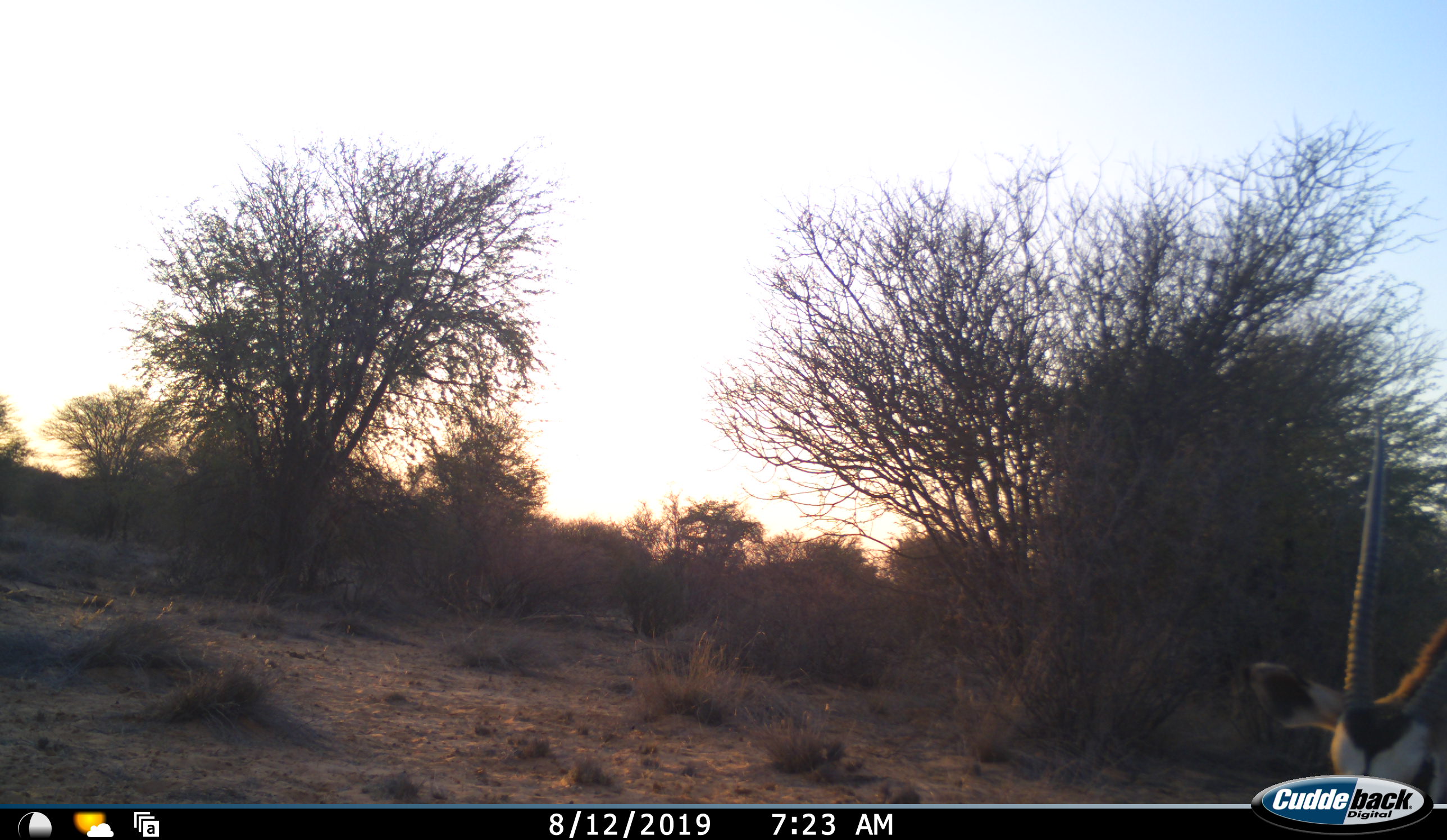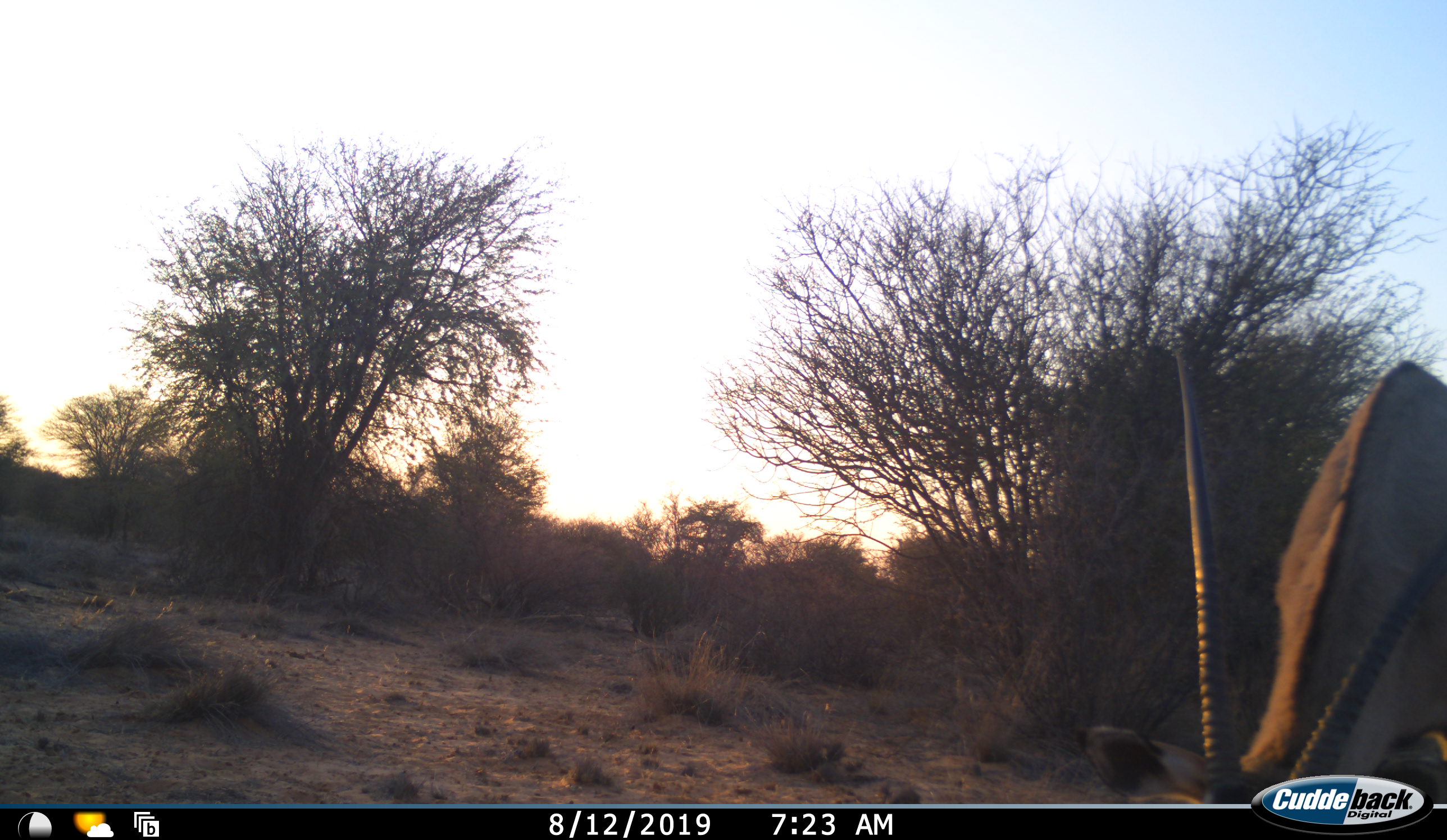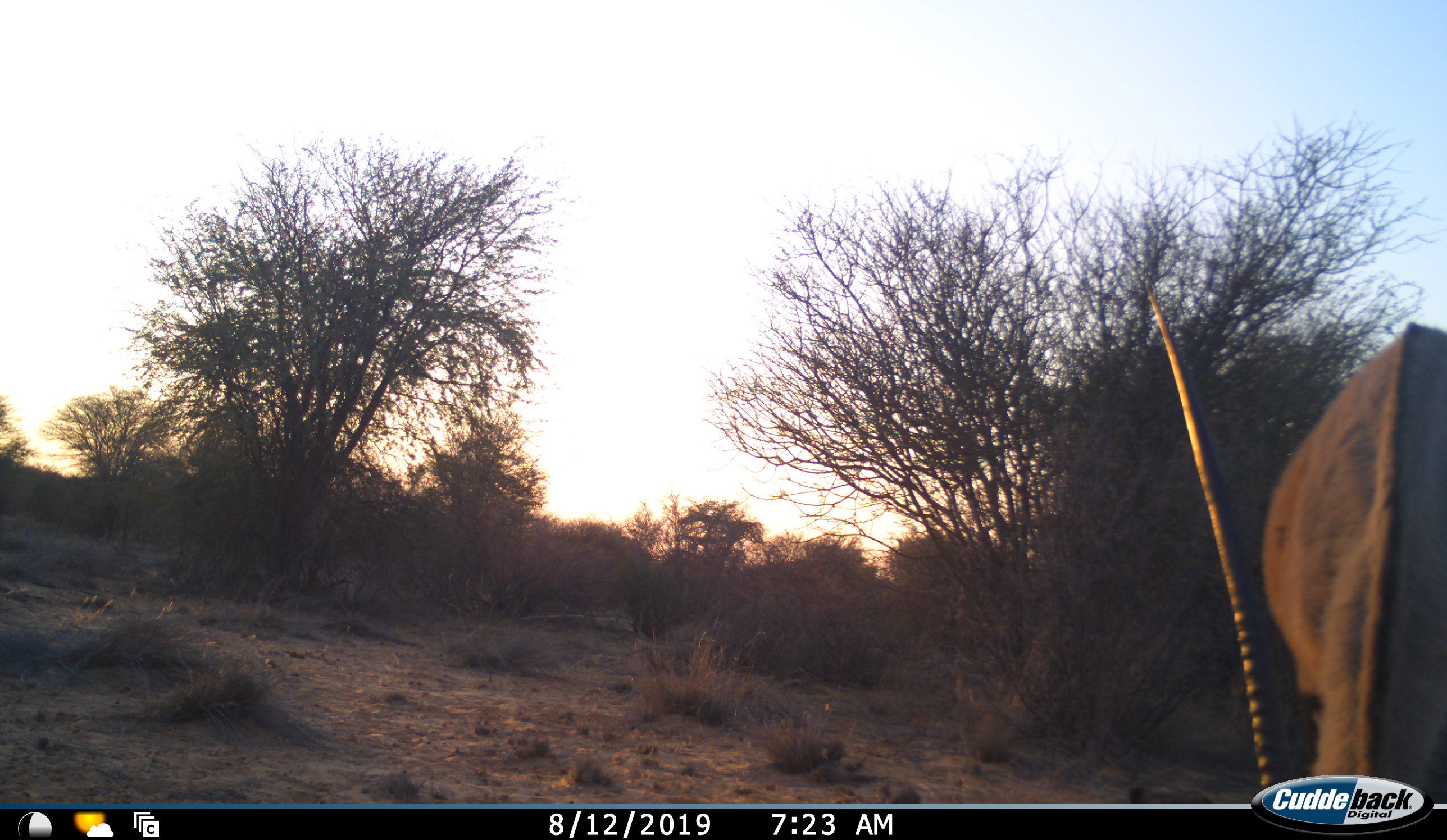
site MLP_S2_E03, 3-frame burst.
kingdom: Animalia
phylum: Chordata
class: Mammalia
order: Artiodactyla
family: Bovidae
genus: Oryx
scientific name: Oryx gazella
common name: gemsbok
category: oryx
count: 1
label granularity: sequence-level